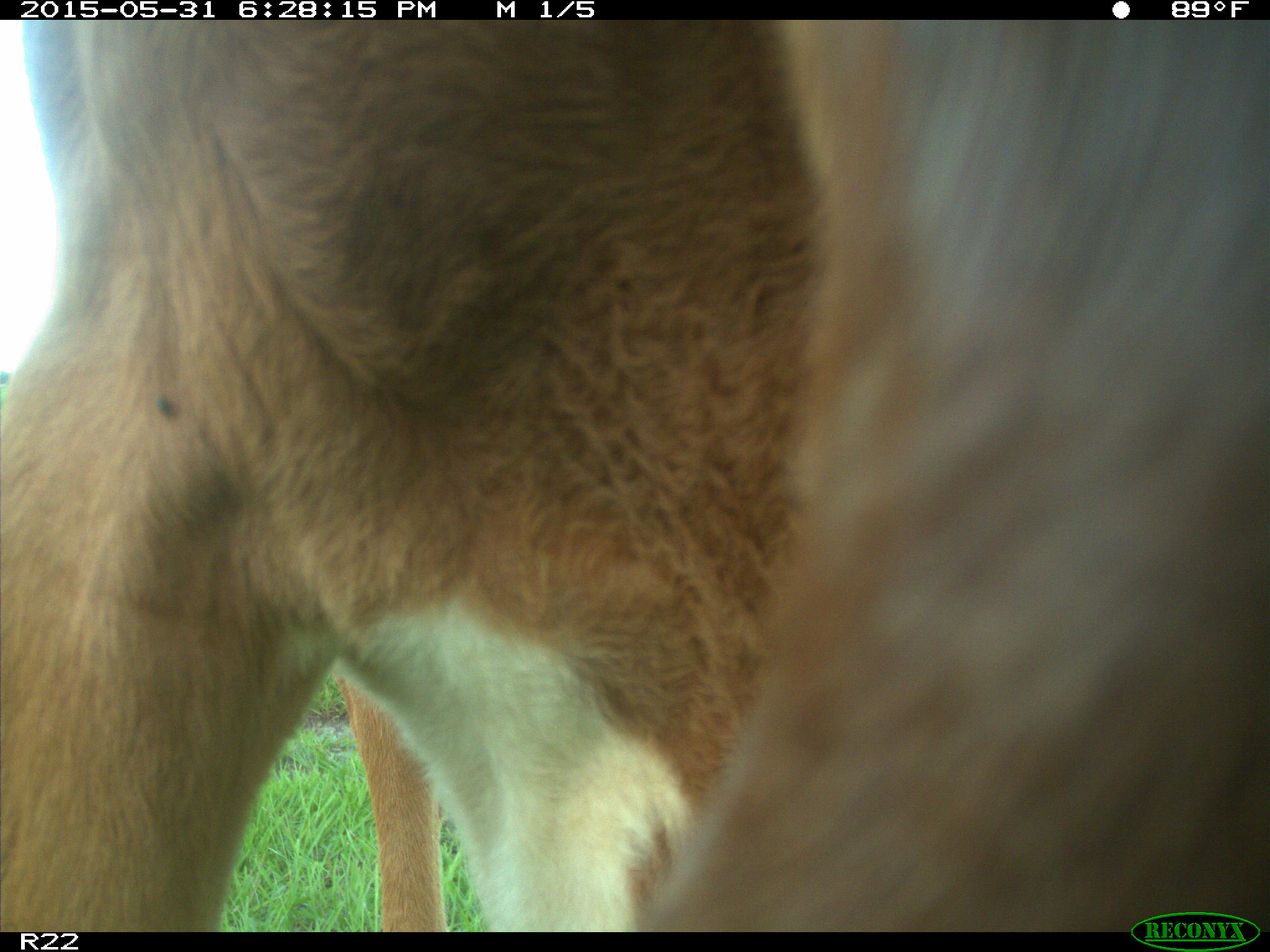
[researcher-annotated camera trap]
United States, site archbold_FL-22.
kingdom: Animalia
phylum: Chordata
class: Mammalia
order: Artiodactyla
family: Bovidae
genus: Bos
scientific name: Bos taurus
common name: domestic cow